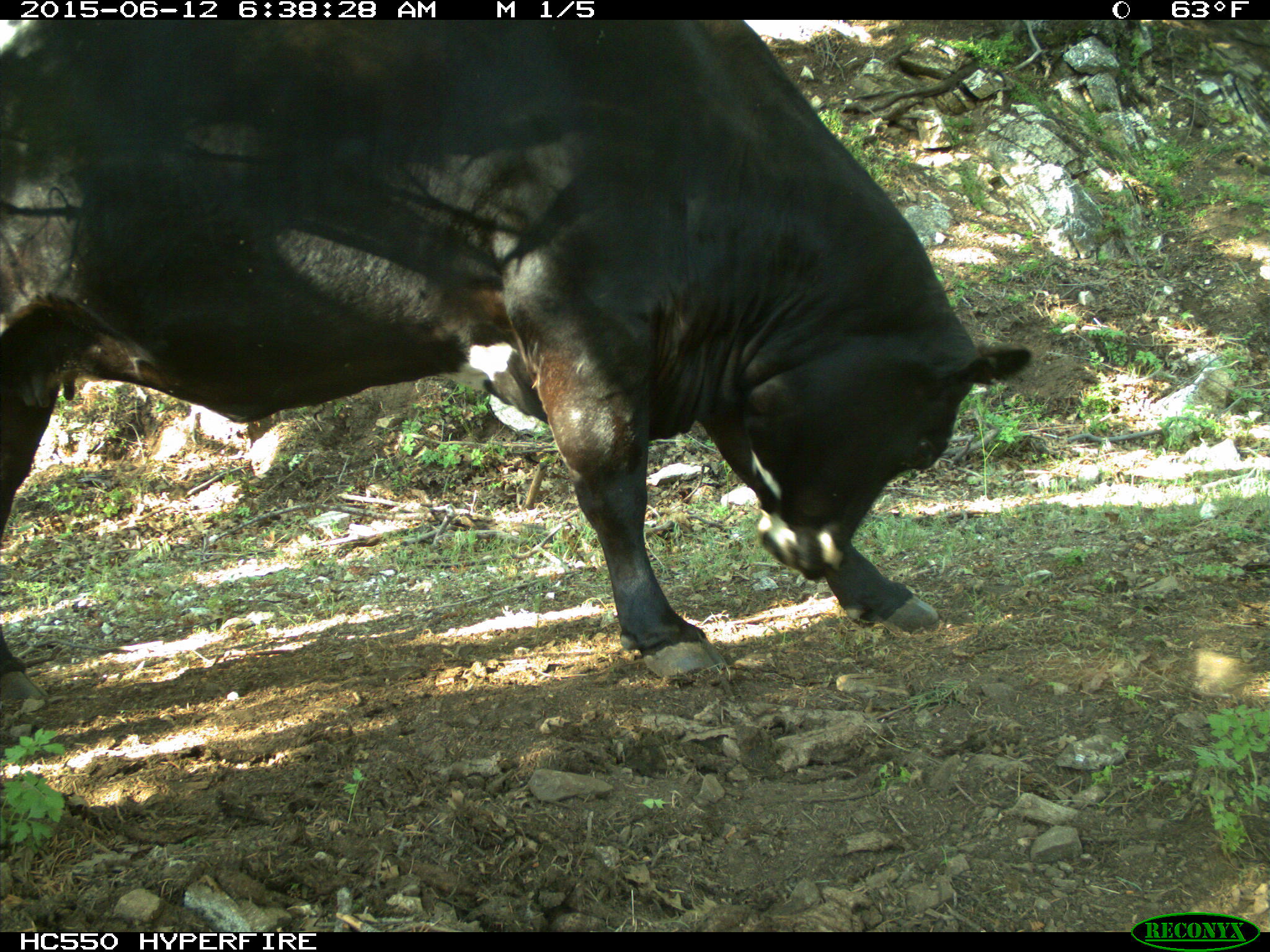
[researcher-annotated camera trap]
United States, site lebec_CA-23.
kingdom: Animalia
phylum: Chordata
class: Mammalia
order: Artiodactyla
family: Bovidae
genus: Bos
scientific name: Bos taurus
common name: domestic cow